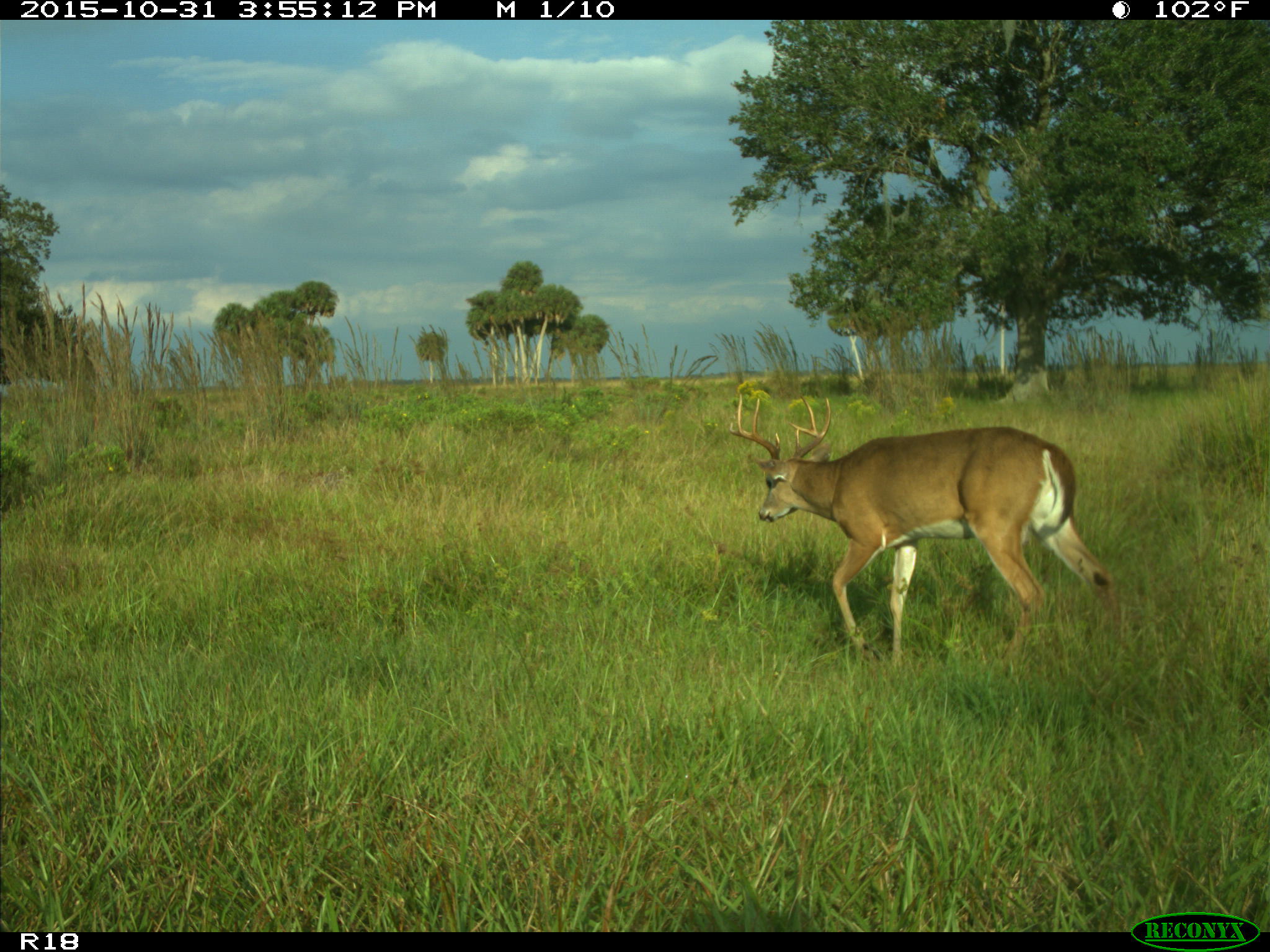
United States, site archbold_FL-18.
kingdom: Animalia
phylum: Chordata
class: Mammalia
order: Artiodactyla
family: Cervidae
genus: Odocoileus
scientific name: Odocoileus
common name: deer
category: unidentified deer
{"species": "unidentified deer (deer) (Odocoileus)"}